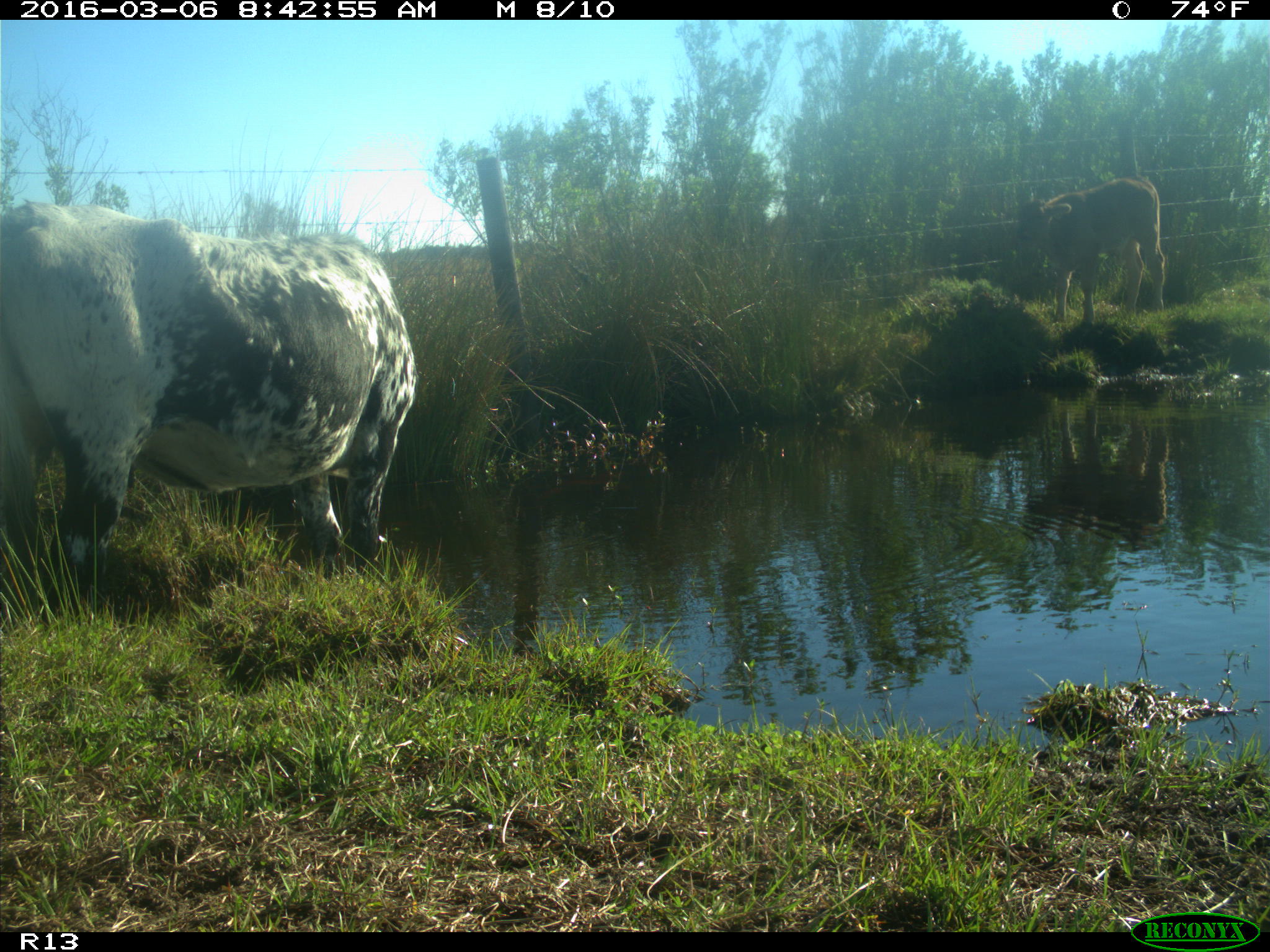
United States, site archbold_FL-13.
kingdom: Animalia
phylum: Chordata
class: Mammalia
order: Artiodactyla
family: Bovidae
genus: Bos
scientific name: Bos taurus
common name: domestic cow